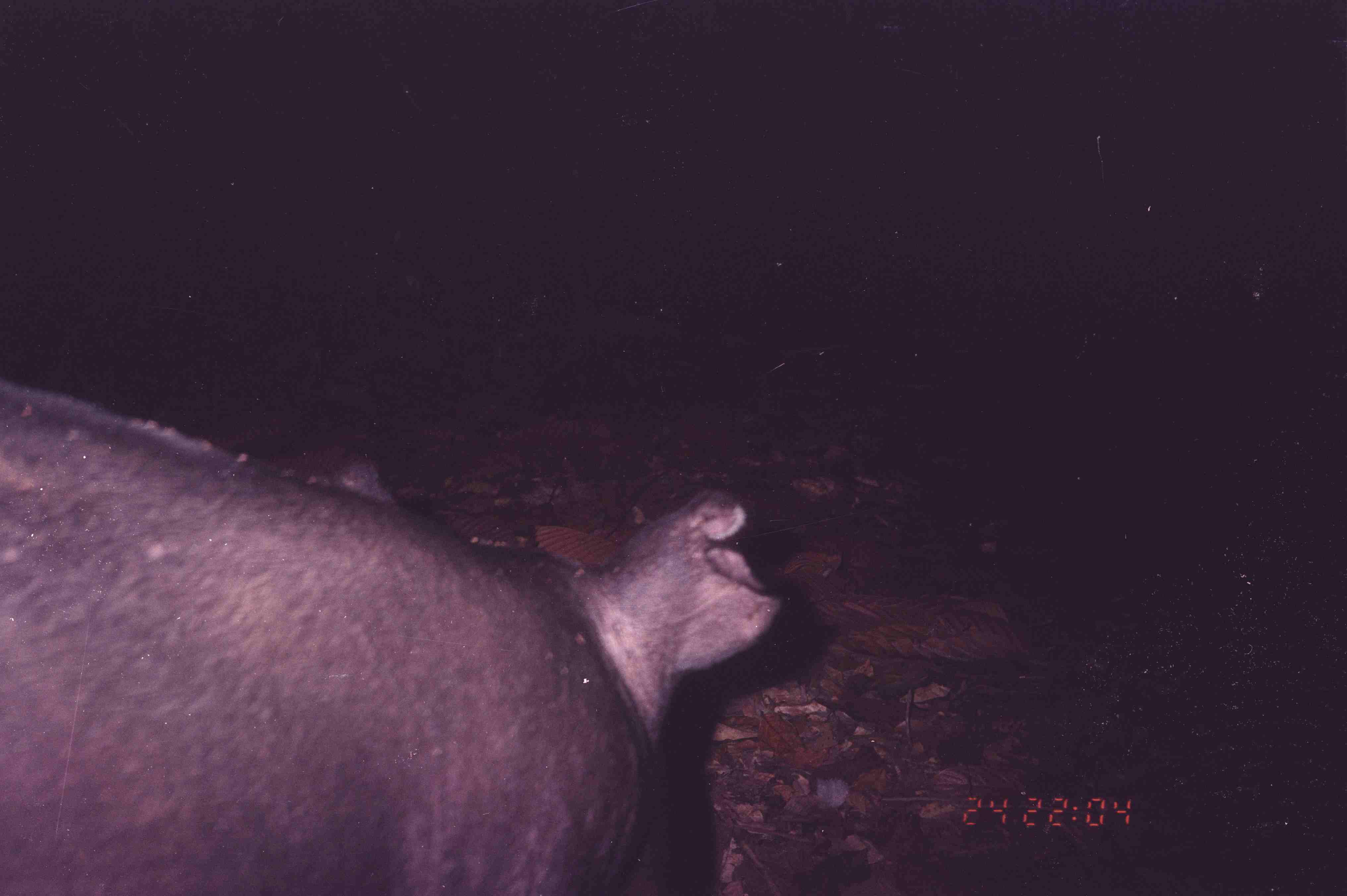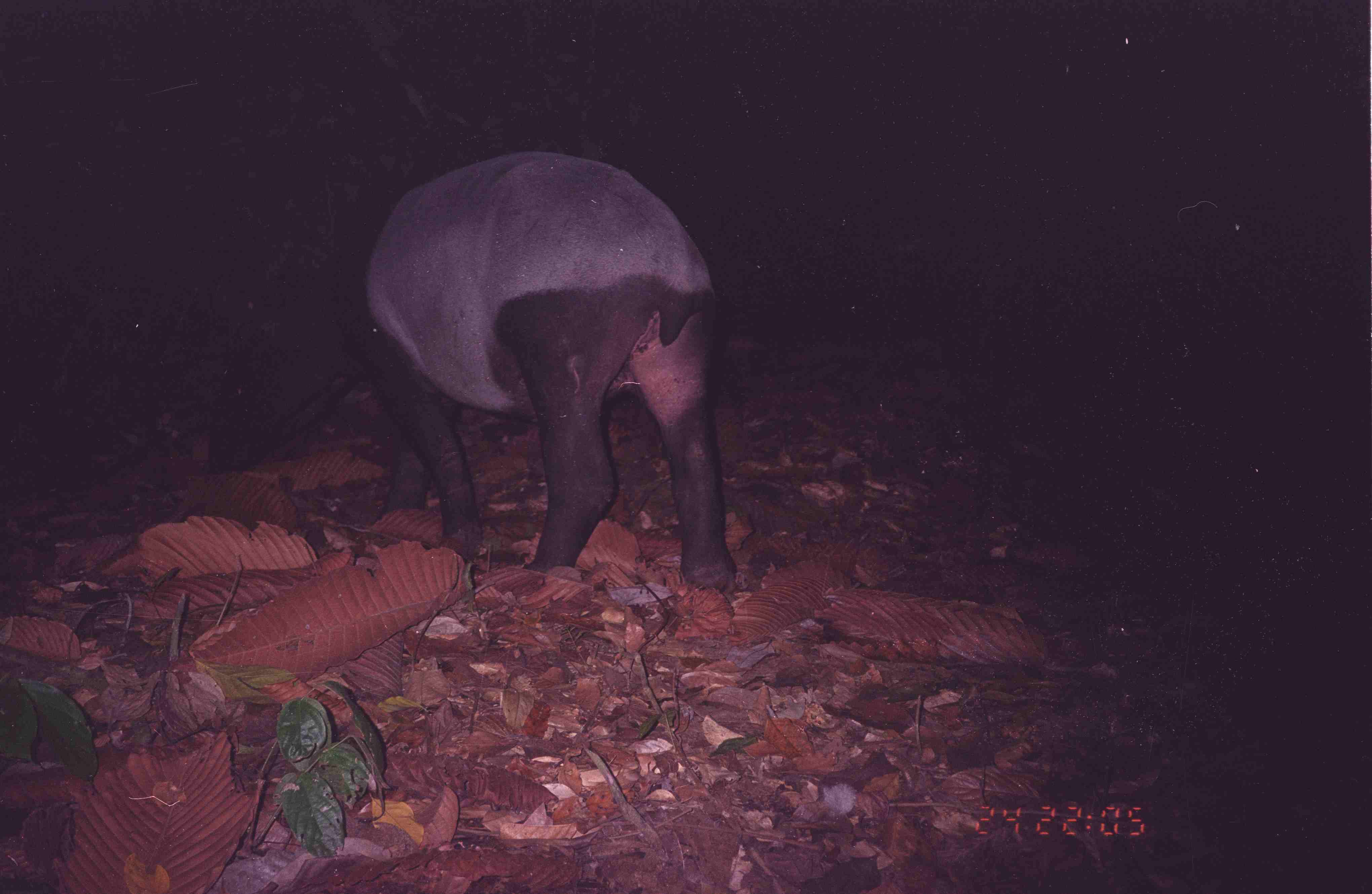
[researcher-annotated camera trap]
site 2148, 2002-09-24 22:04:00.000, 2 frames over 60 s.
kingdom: Animalia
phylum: Chordata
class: Mammalia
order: Perissodactyla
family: Tapiridae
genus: Tapirus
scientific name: Tapirus indicus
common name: malayan tapir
Tapirus indicus (malayan tapir), count 1.